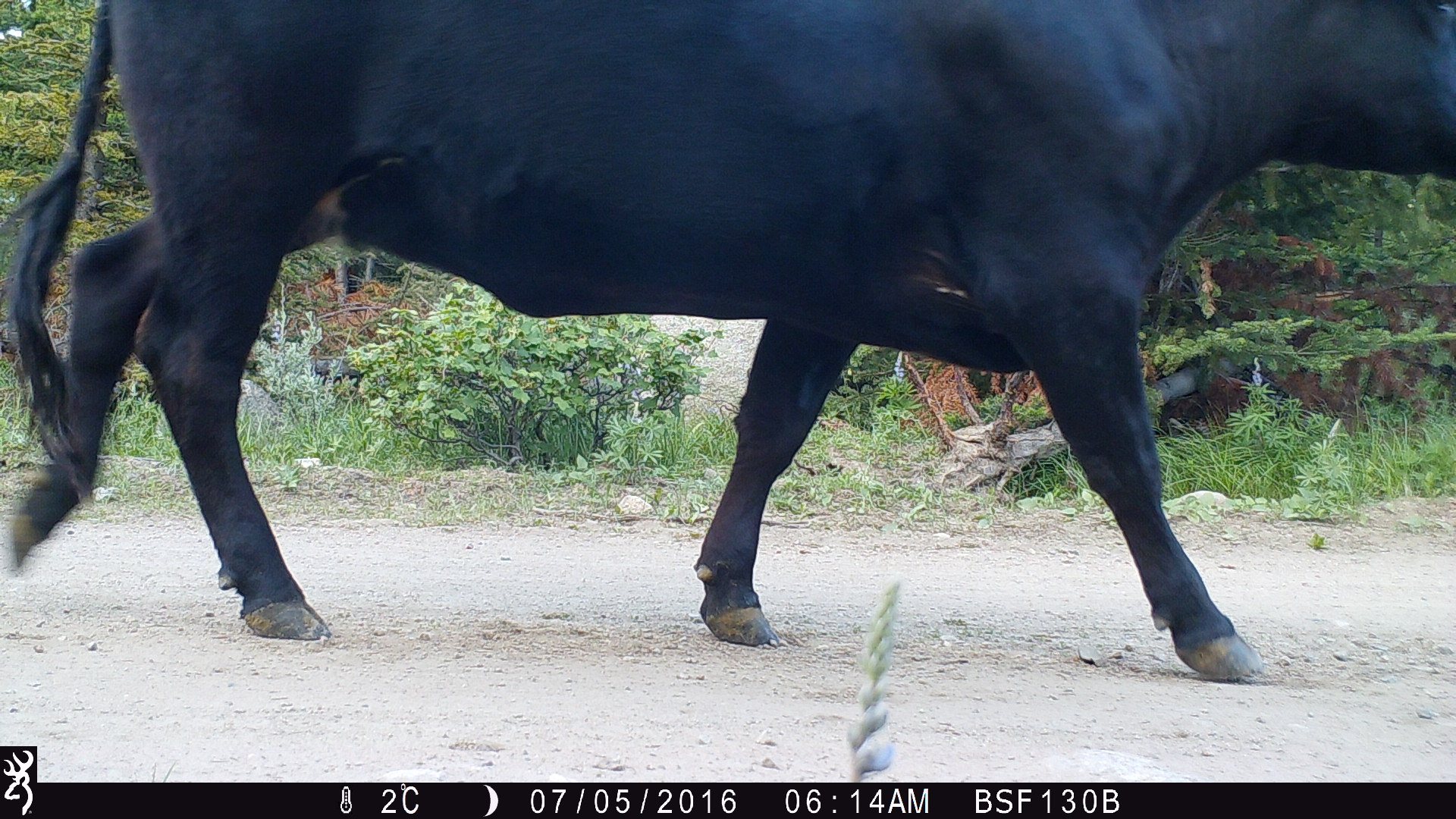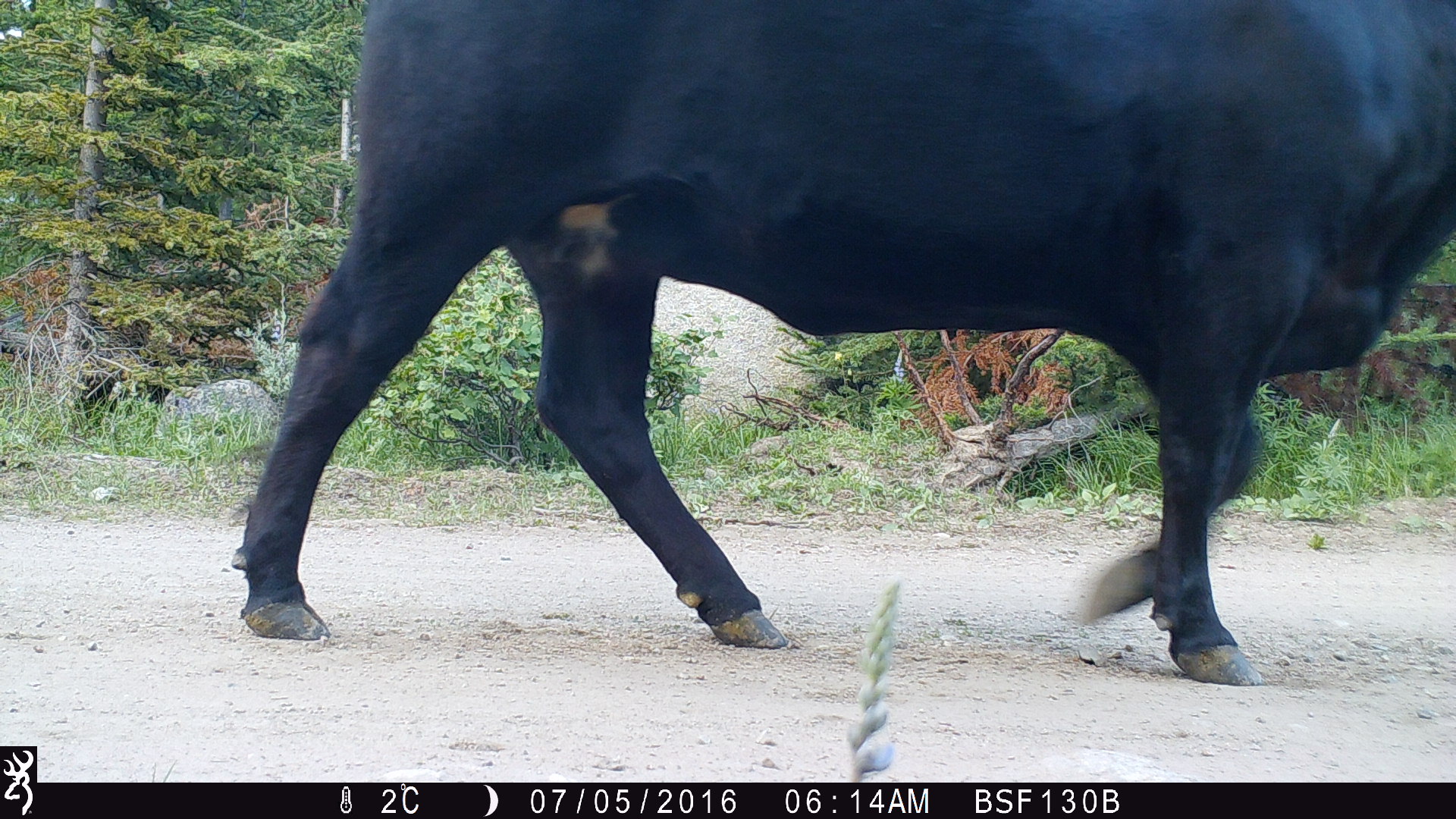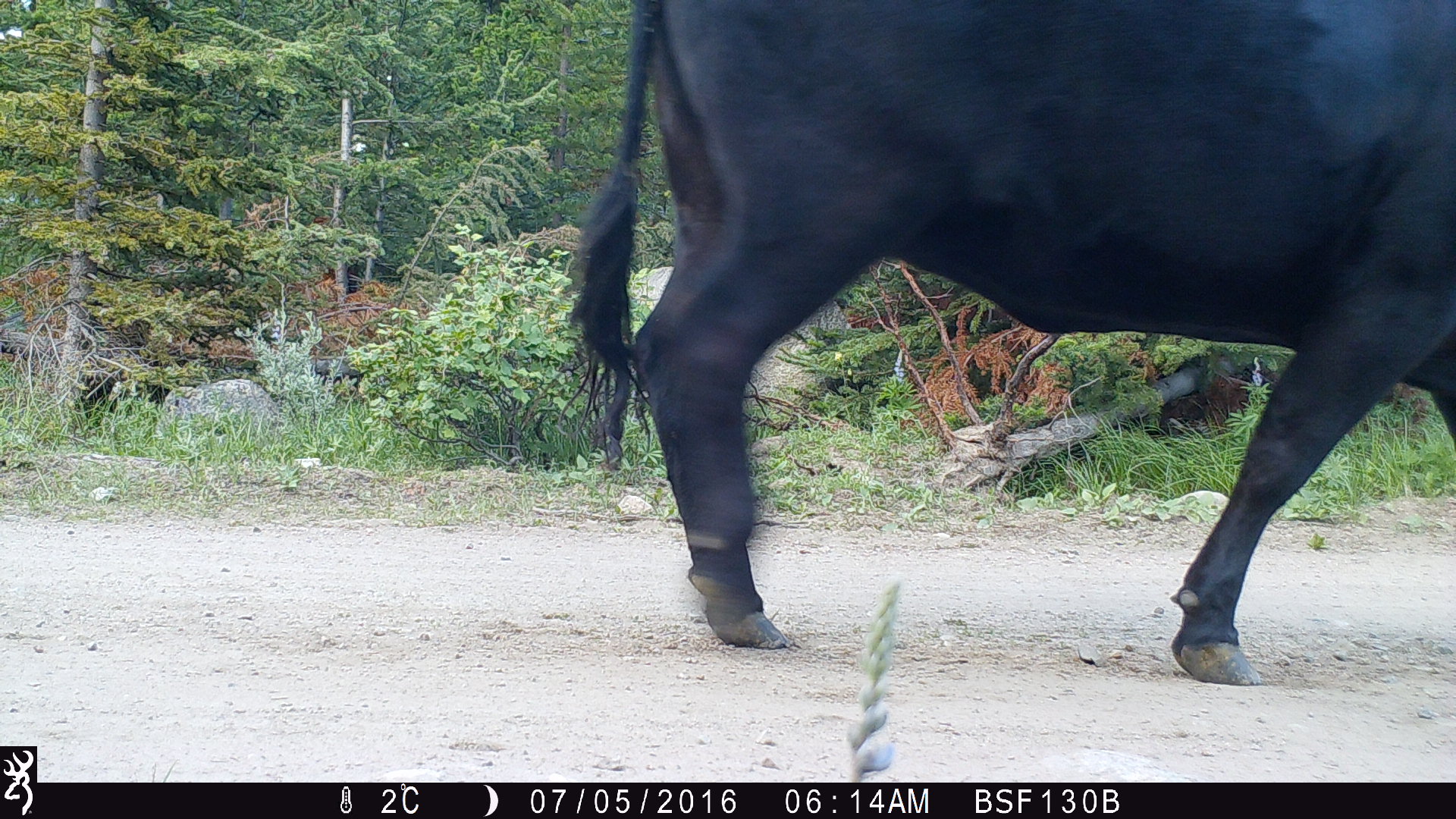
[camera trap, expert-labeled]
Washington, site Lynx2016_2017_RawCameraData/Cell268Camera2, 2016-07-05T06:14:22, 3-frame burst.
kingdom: Animalia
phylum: Chordata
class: Mammalia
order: Artiodactyla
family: Bovidae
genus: Bos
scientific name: Bos taurus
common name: domestic cattle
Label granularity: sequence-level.